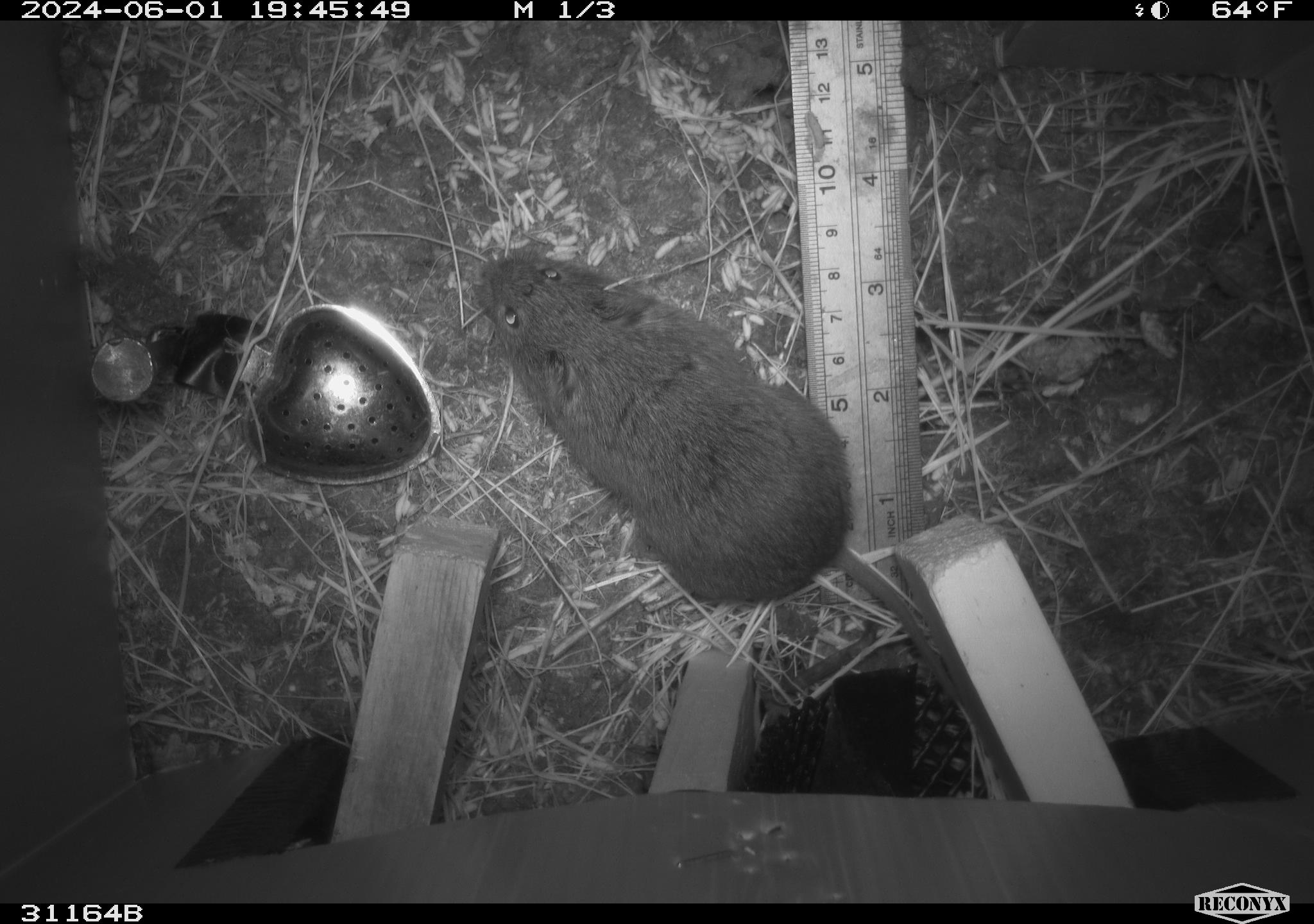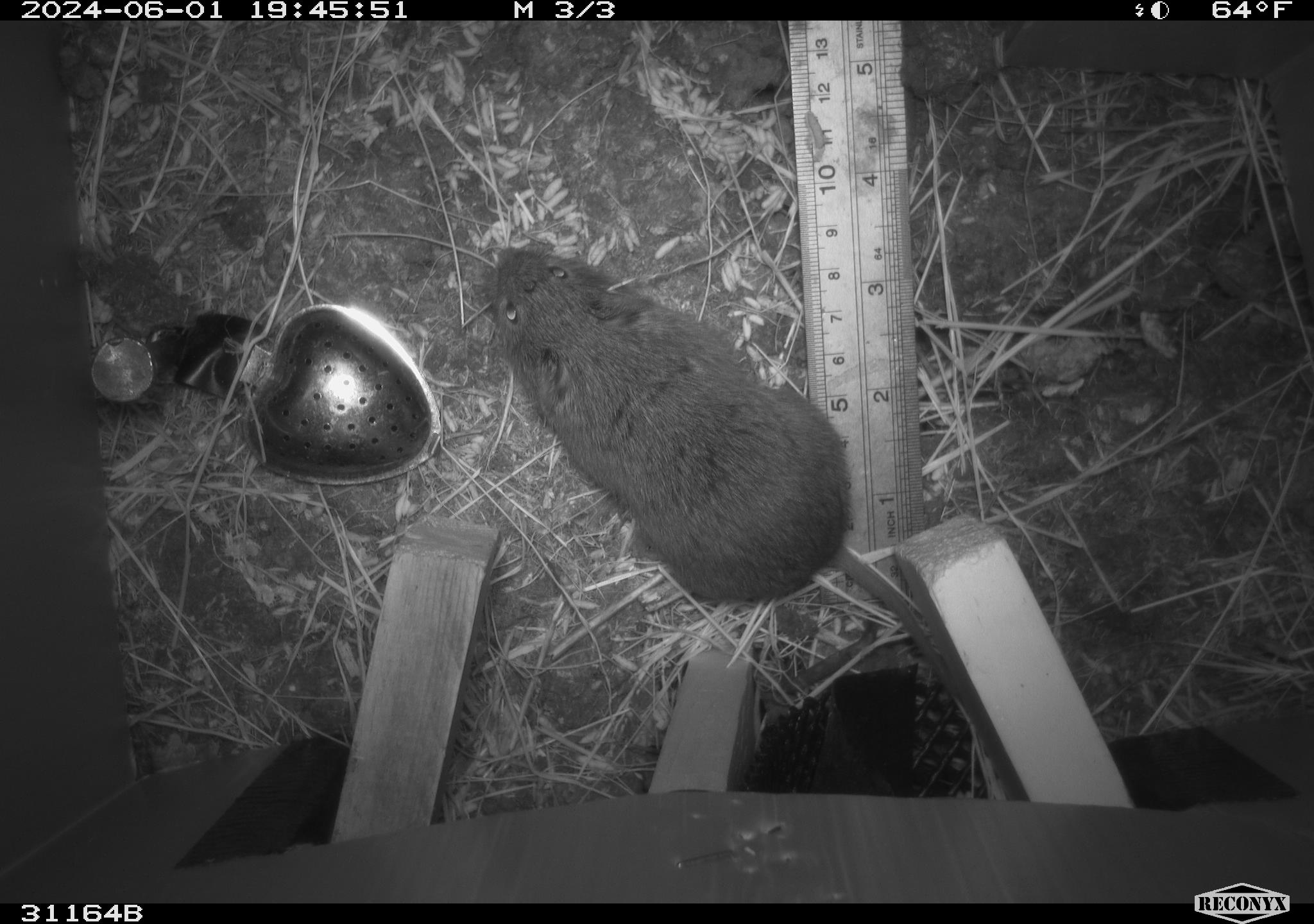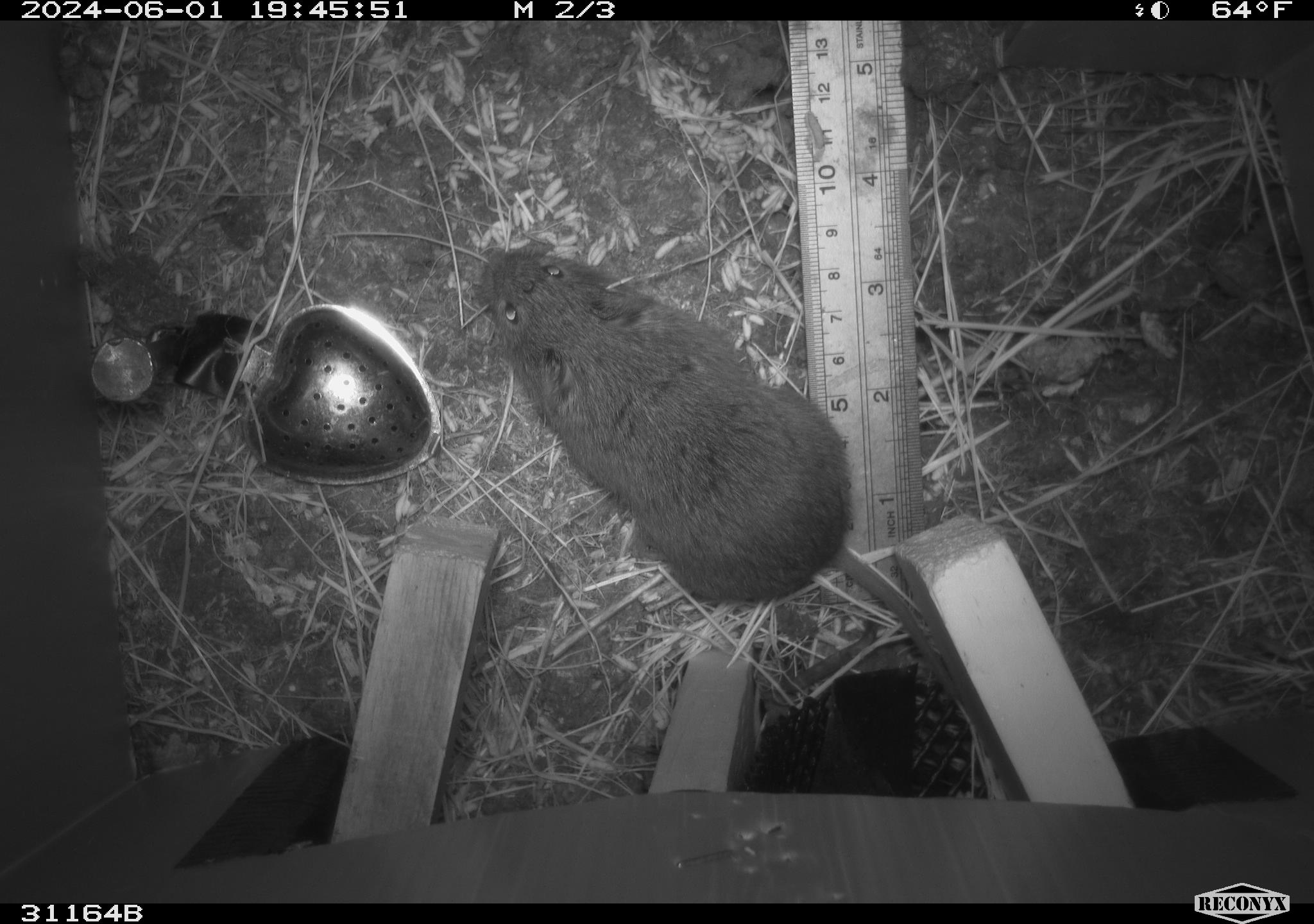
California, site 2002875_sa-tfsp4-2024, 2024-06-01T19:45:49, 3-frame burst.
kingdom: Animalia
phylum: Chordata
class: Mammalia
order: Rodentia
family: Cricetidae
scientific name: Arvicolinae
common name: voles, lemmings, and muskrats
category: arvicolinae subfamily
Arvicolinae subfamily (voles, lemmings, and muskrats) (Arvicolinae).